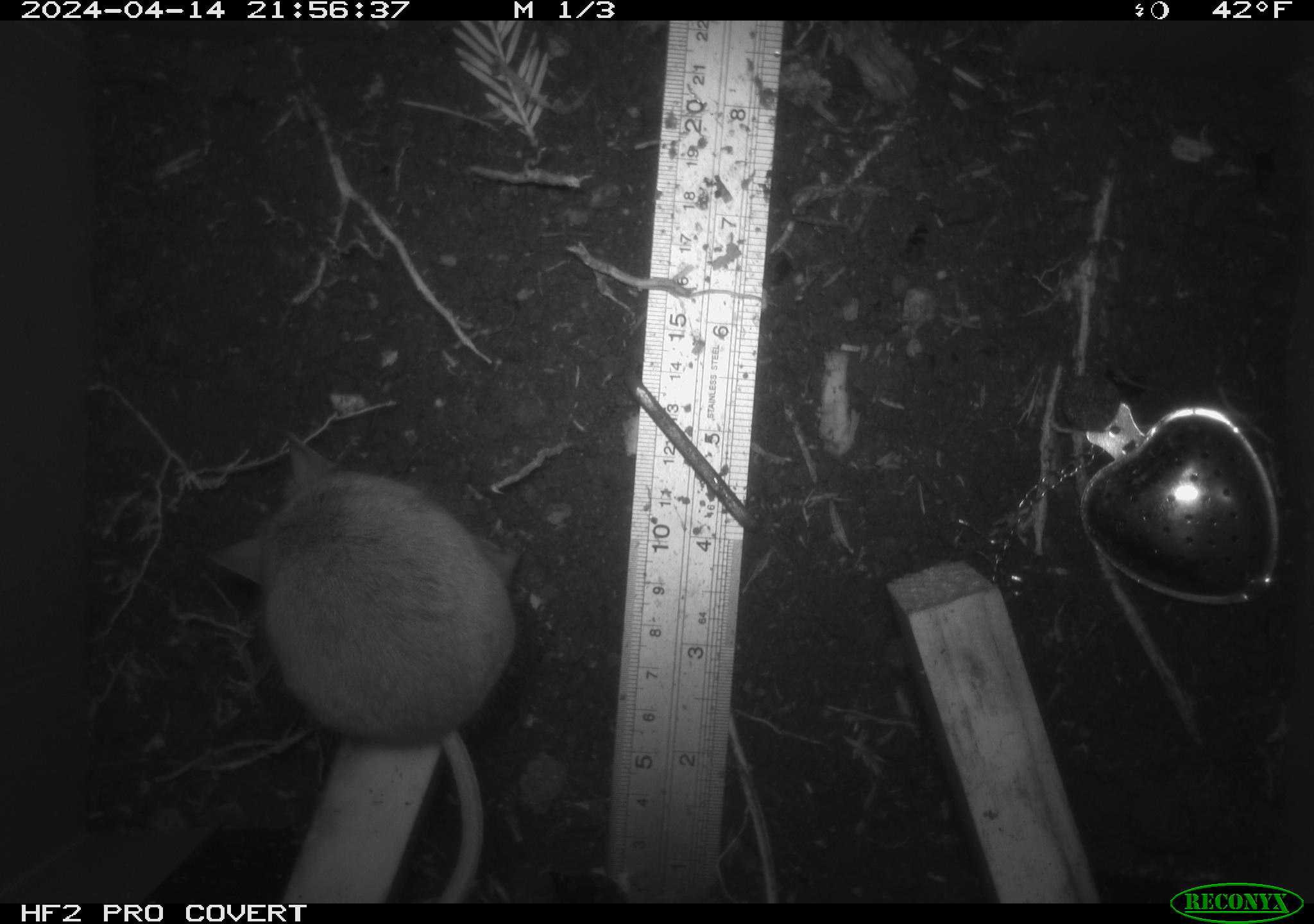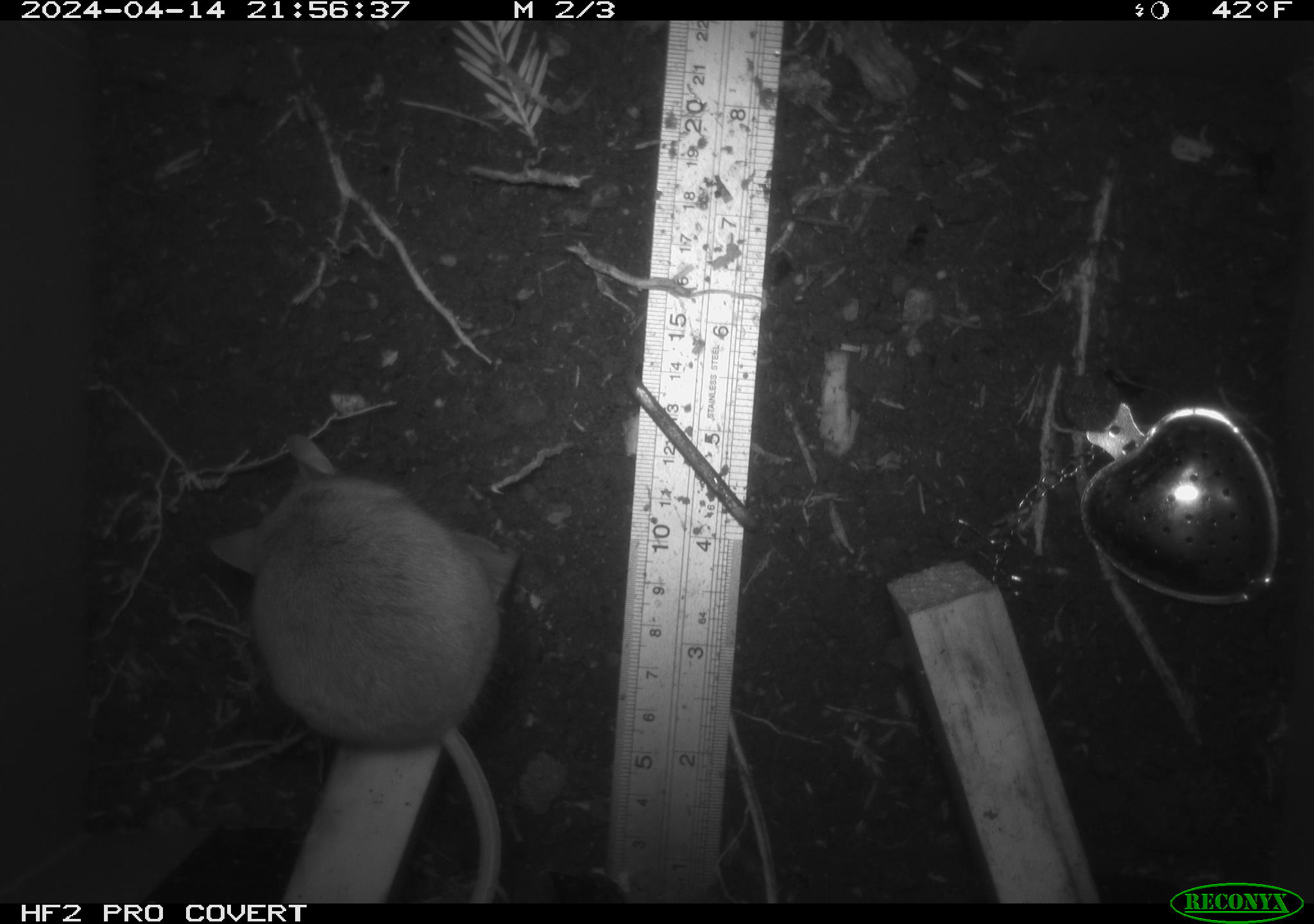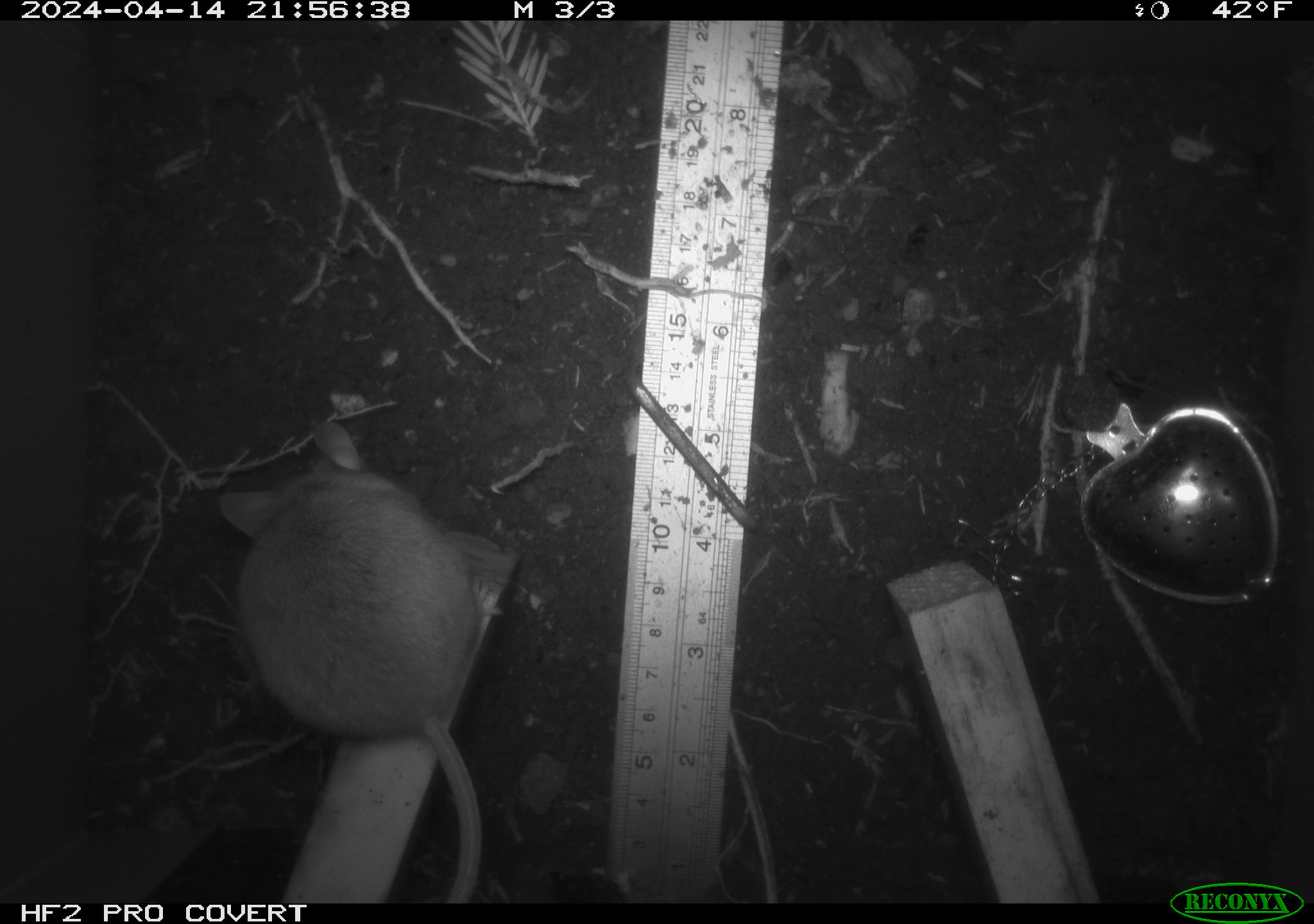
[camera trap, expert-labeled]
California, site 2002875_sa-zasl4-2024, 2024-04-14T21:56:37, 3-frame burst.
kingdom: Animalia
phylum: Chordata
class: Mammalia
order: Rodentia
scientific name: Rodentia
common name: mouse species